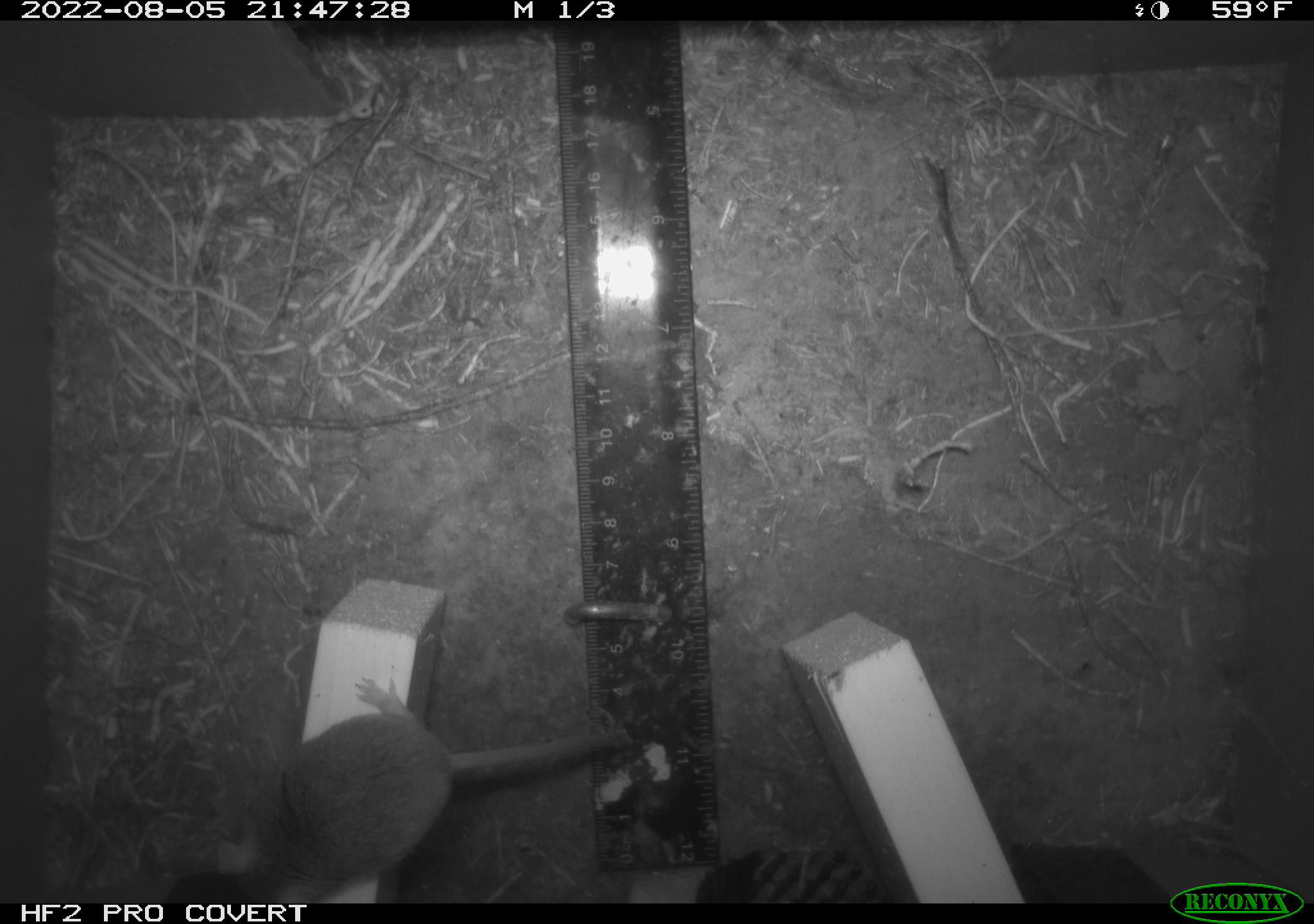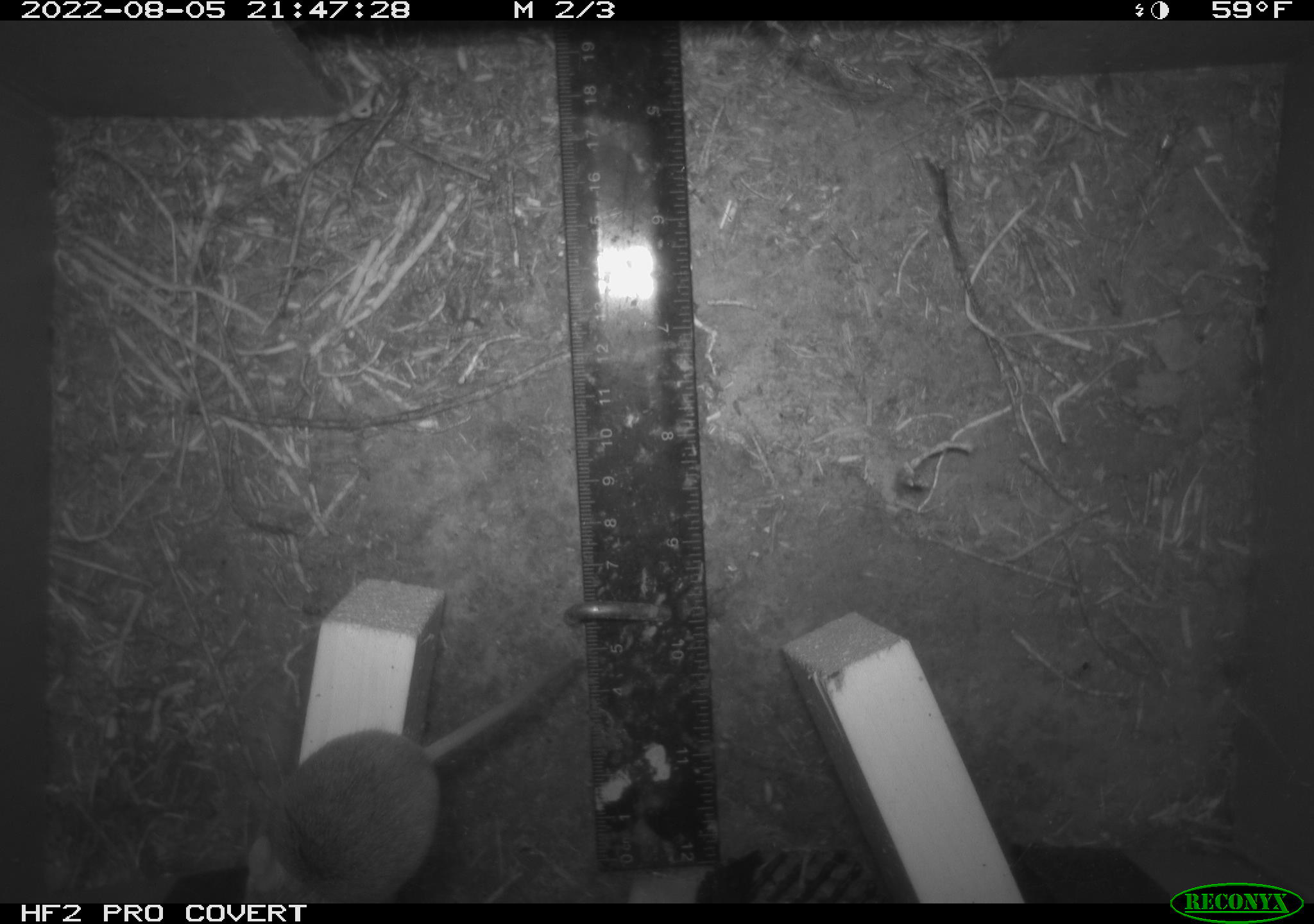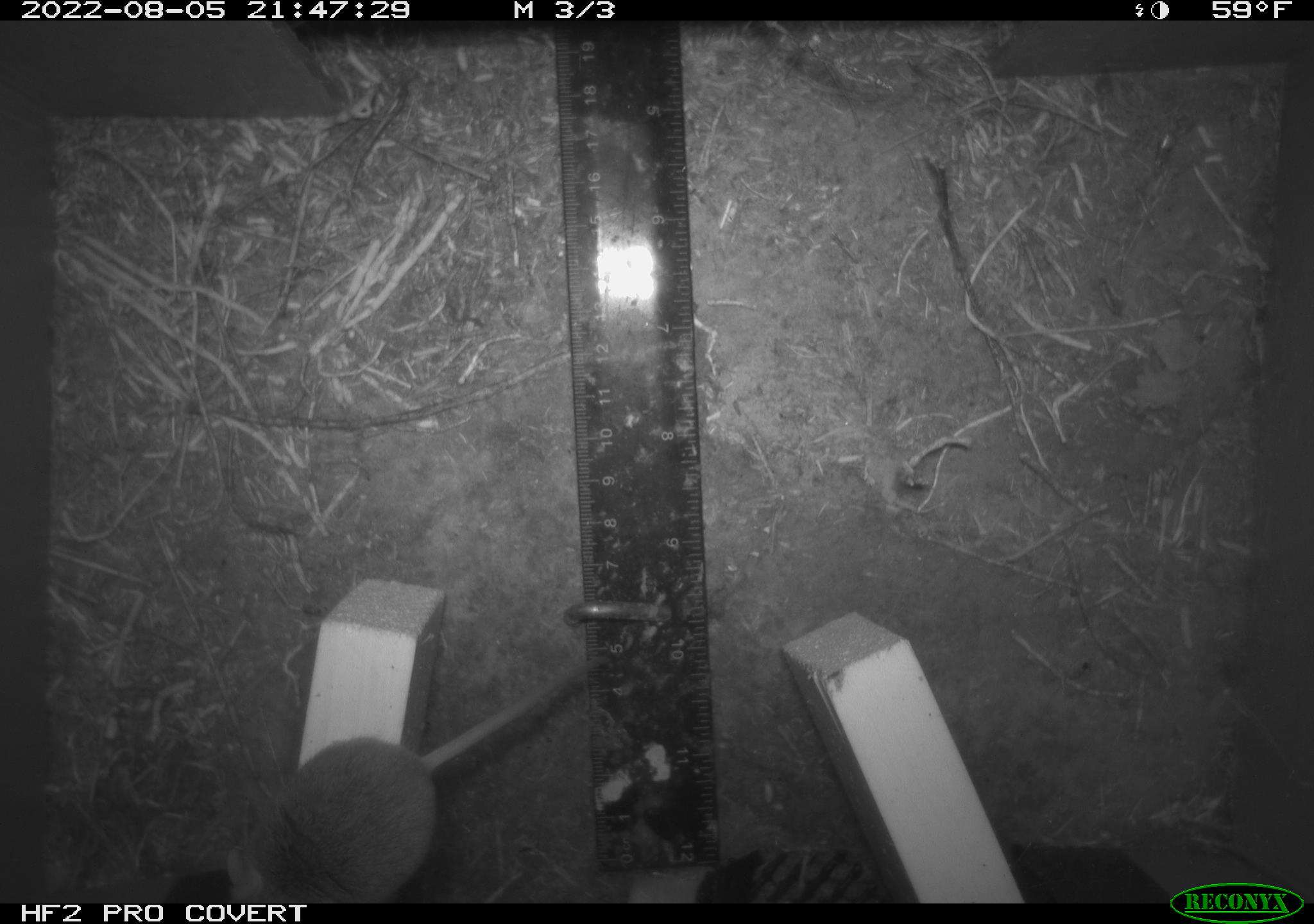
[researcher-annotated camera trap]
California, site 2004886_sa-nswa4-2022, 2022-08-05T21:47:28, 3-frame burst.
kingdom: Animalia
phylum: Chordata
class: Mammalia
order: Rodentia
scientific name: Rodentia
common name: rodent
Rodent (Rodentia).